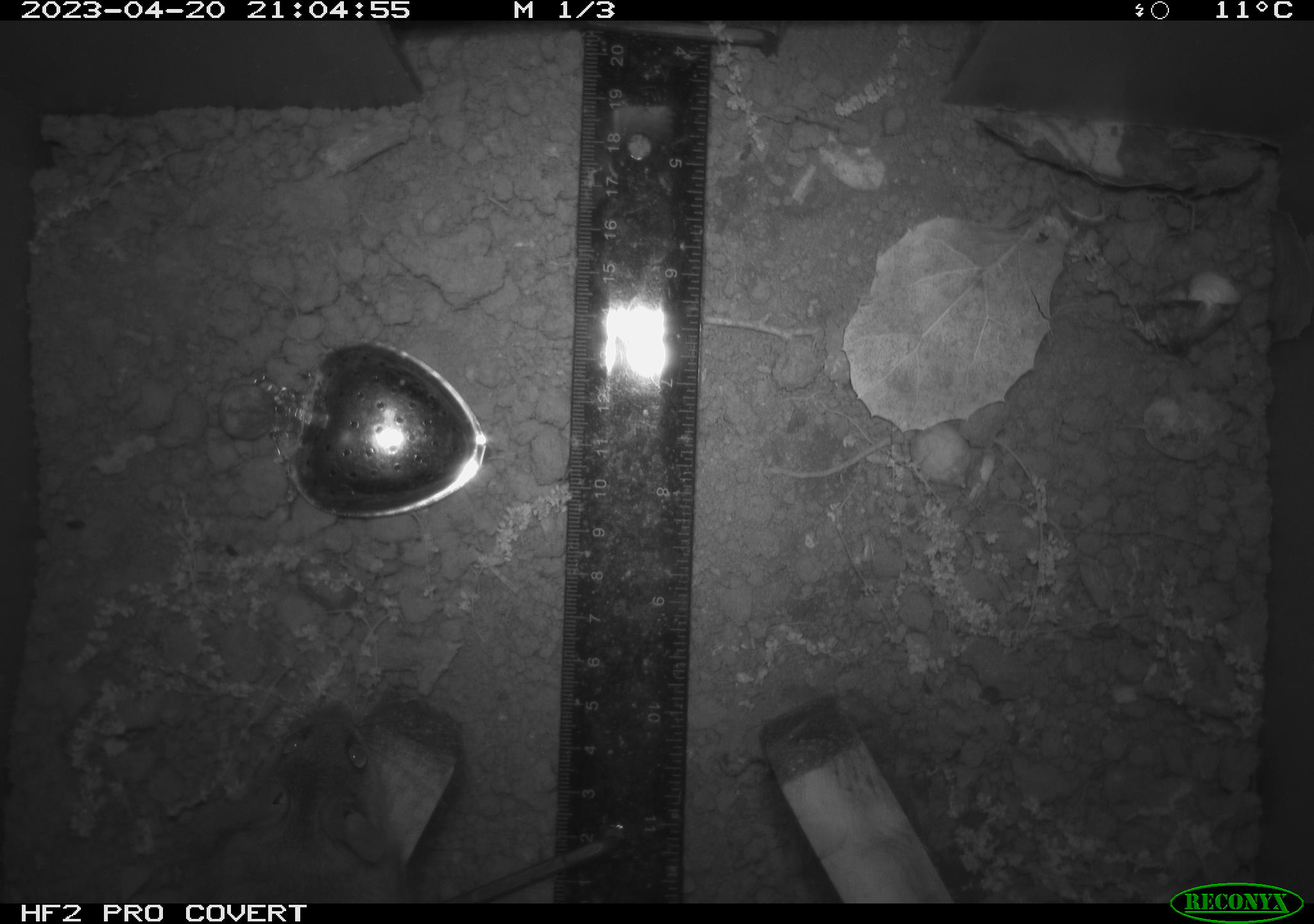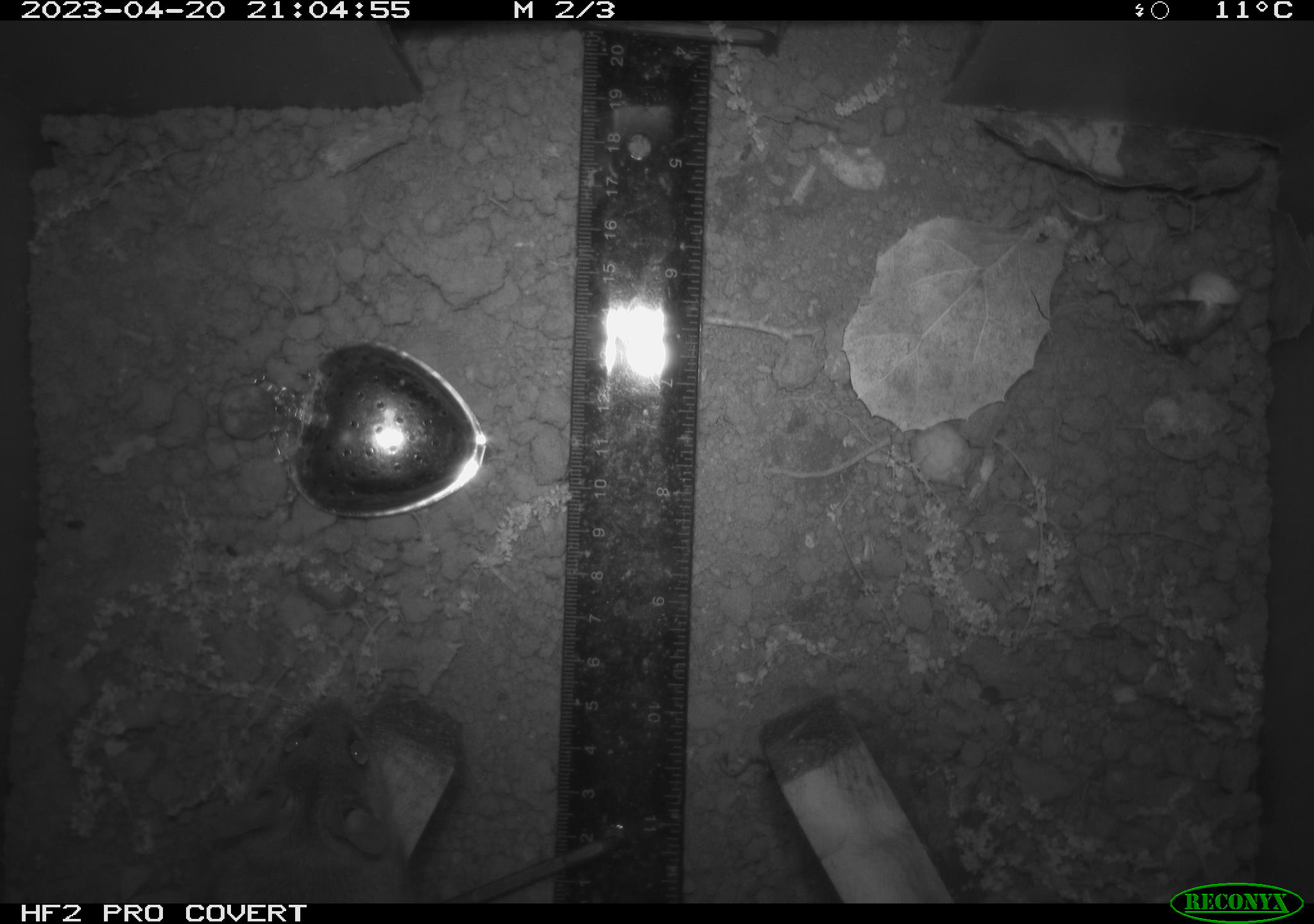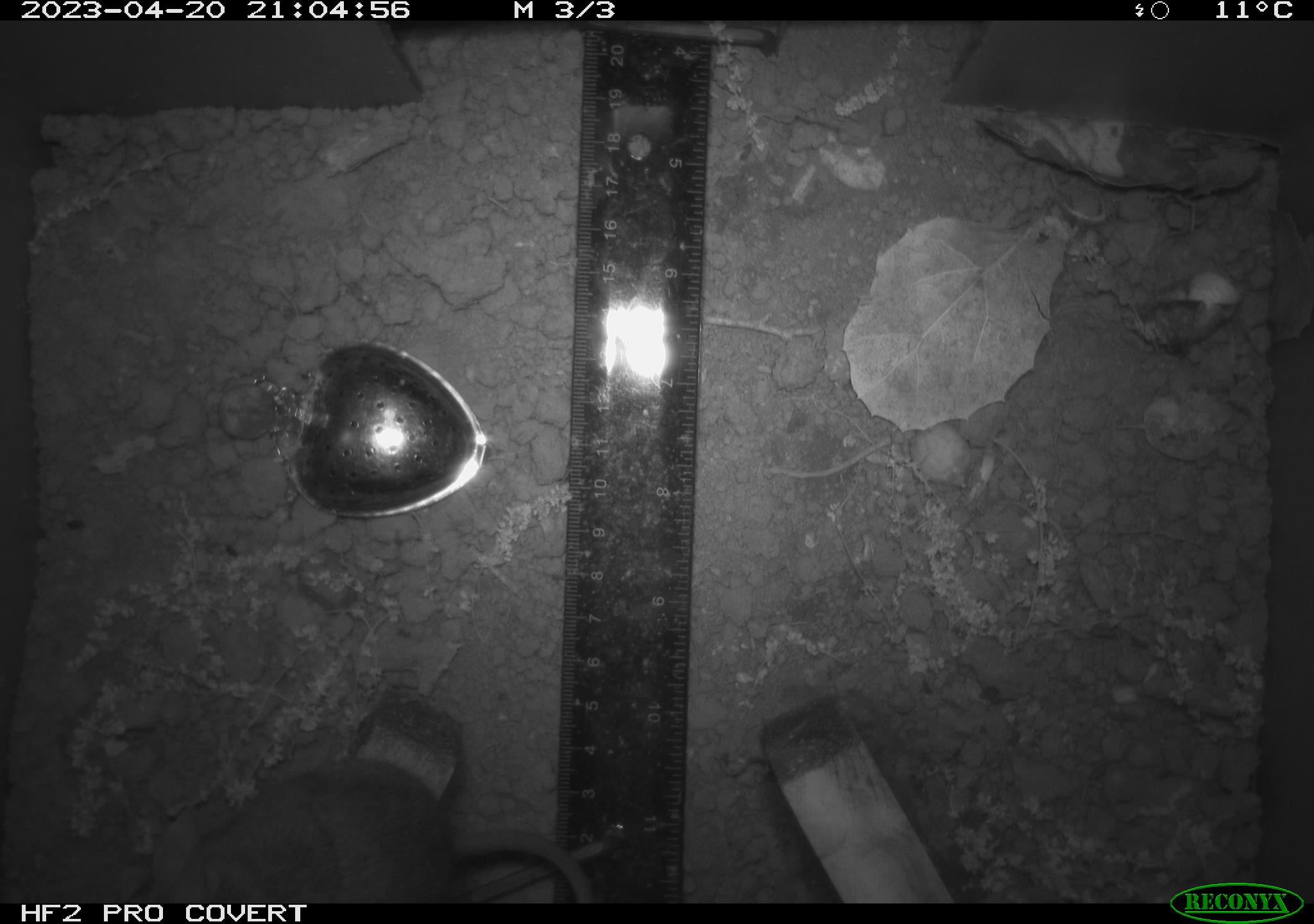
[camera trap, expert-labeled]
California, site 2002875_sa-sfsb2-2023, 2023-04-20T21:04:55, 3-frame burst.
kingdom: Animalia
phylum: Chordata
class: Mammalia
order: Rodentia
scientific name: Rodentia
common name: mouse species